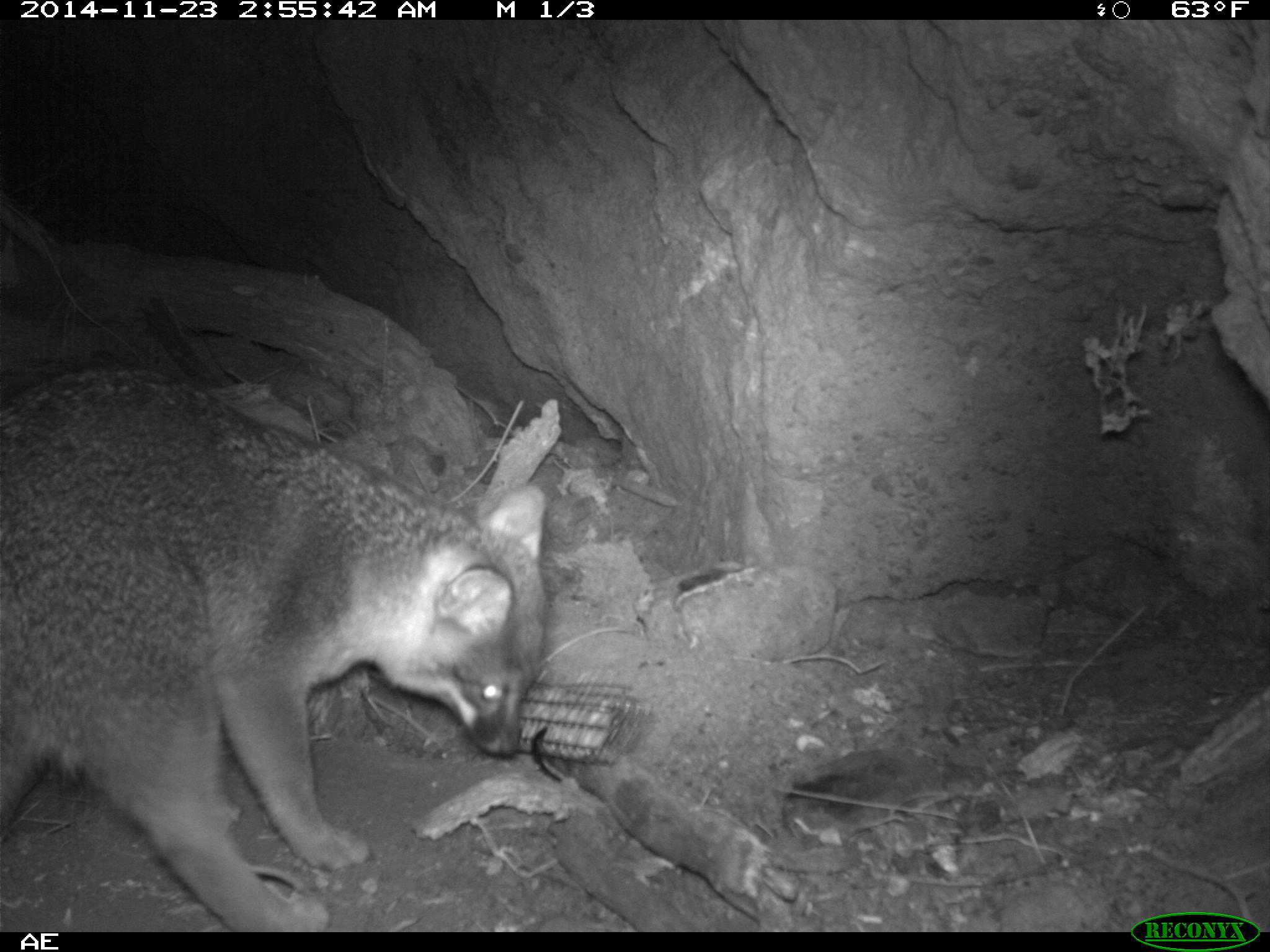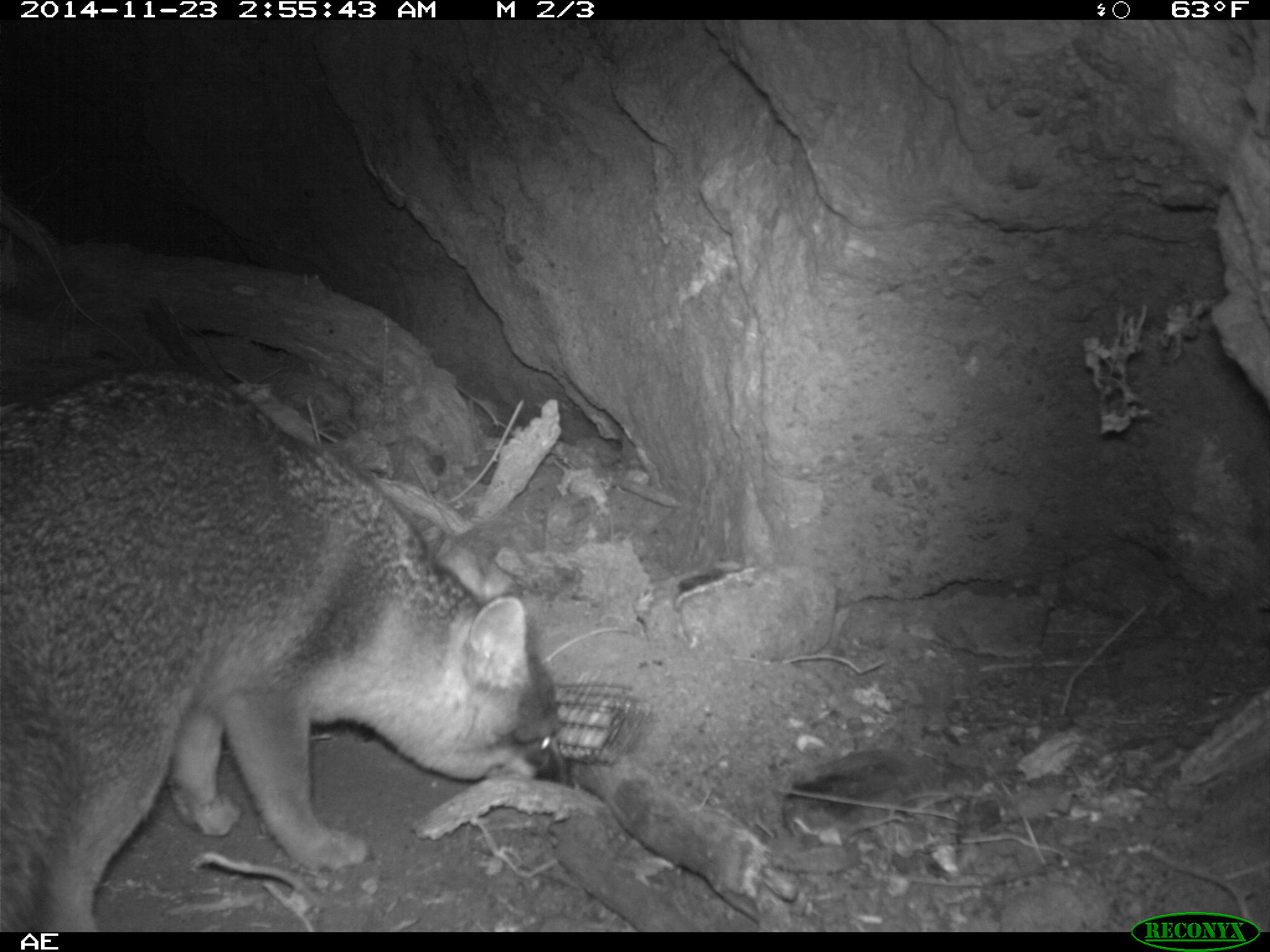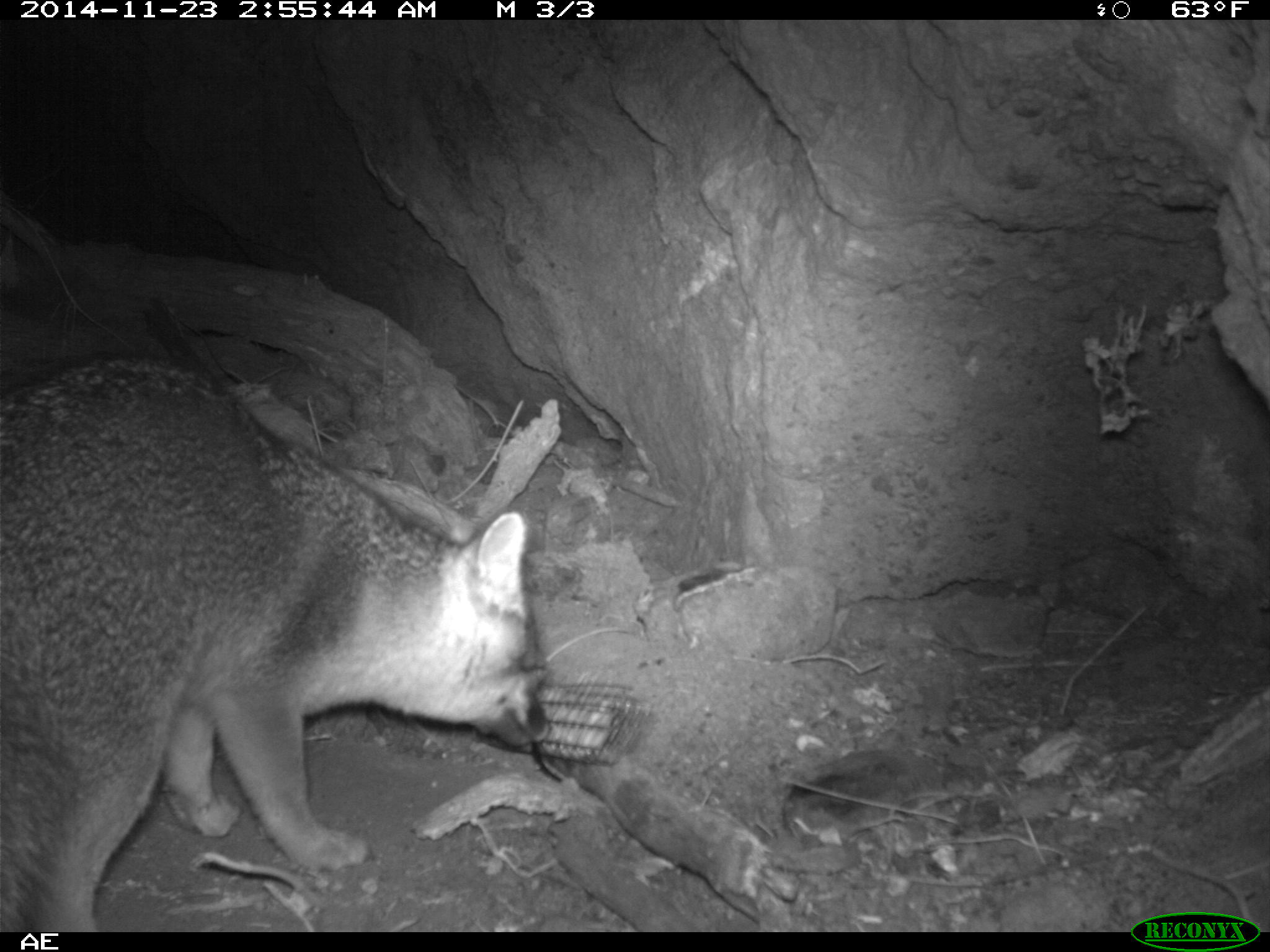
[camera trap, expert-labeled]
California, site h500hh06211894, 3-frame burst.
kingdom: Animalia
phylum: Chordata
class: Mammalia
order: Carnivora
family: Canidae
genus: Urocyon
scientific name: Urocyon littoralis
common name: island fox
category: fox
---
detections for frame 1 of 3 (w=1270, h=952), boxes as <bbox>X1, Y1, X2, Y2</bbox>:
fox: <bbox>0, 363, 548, 931</bbox>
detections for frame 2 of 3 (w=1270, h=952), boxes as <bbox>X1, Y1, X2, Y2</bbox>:
fox: <bbox>0, 364, 574, 932</bbox>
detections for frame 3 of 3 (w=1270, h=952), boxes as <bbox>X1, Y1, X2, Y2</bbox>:
fox: <bbox>0, 355, 551, 932</bbox>